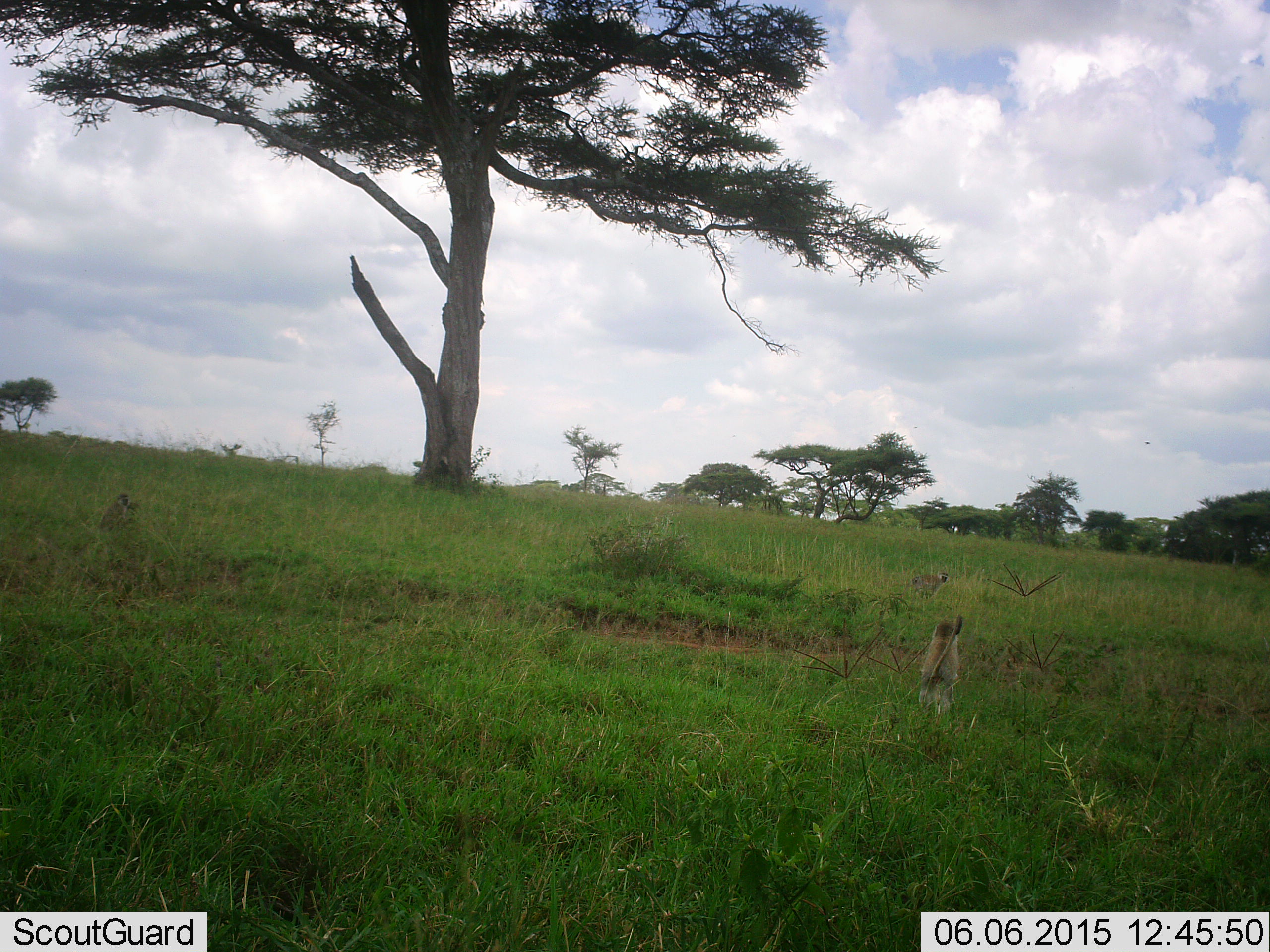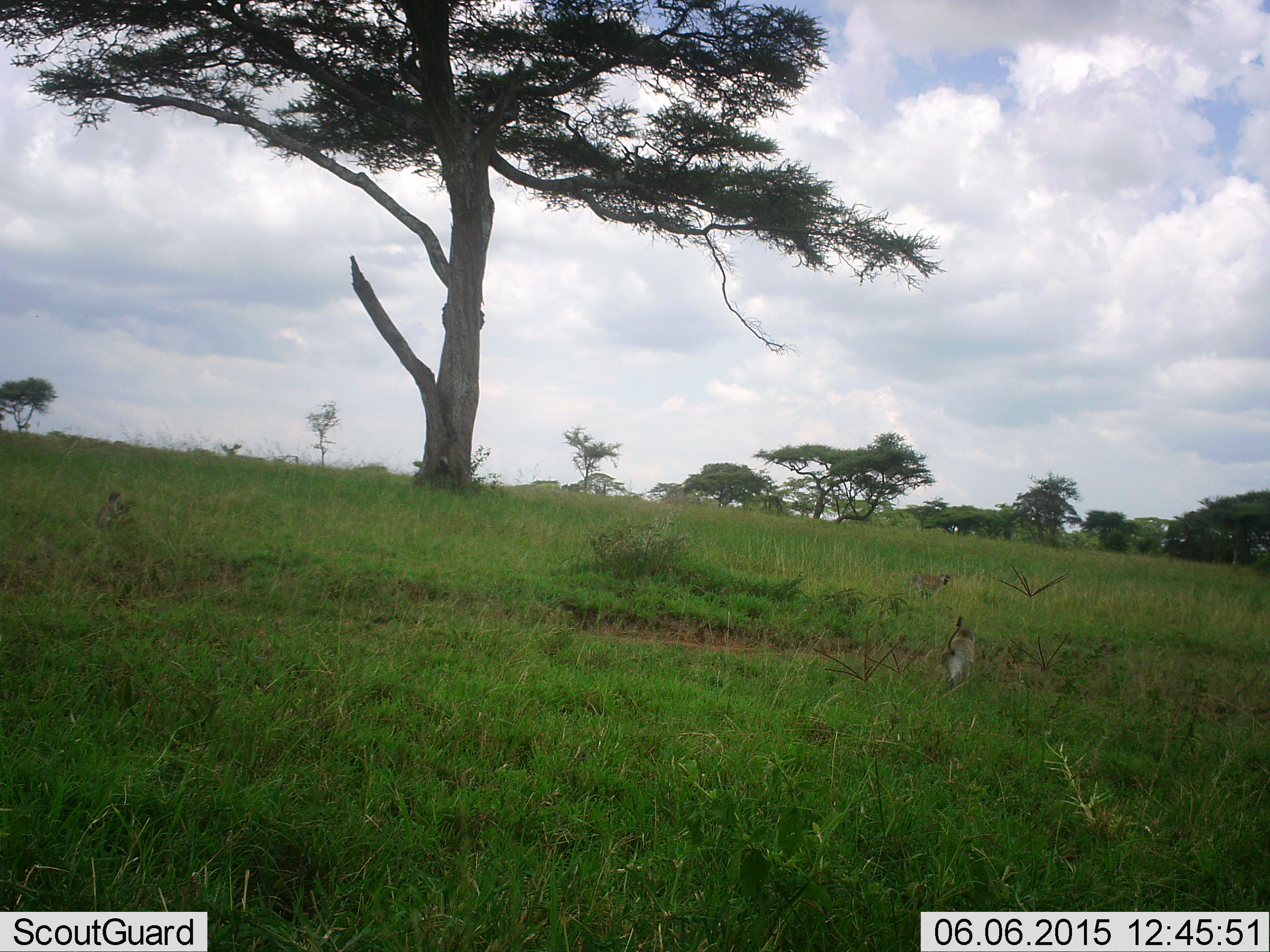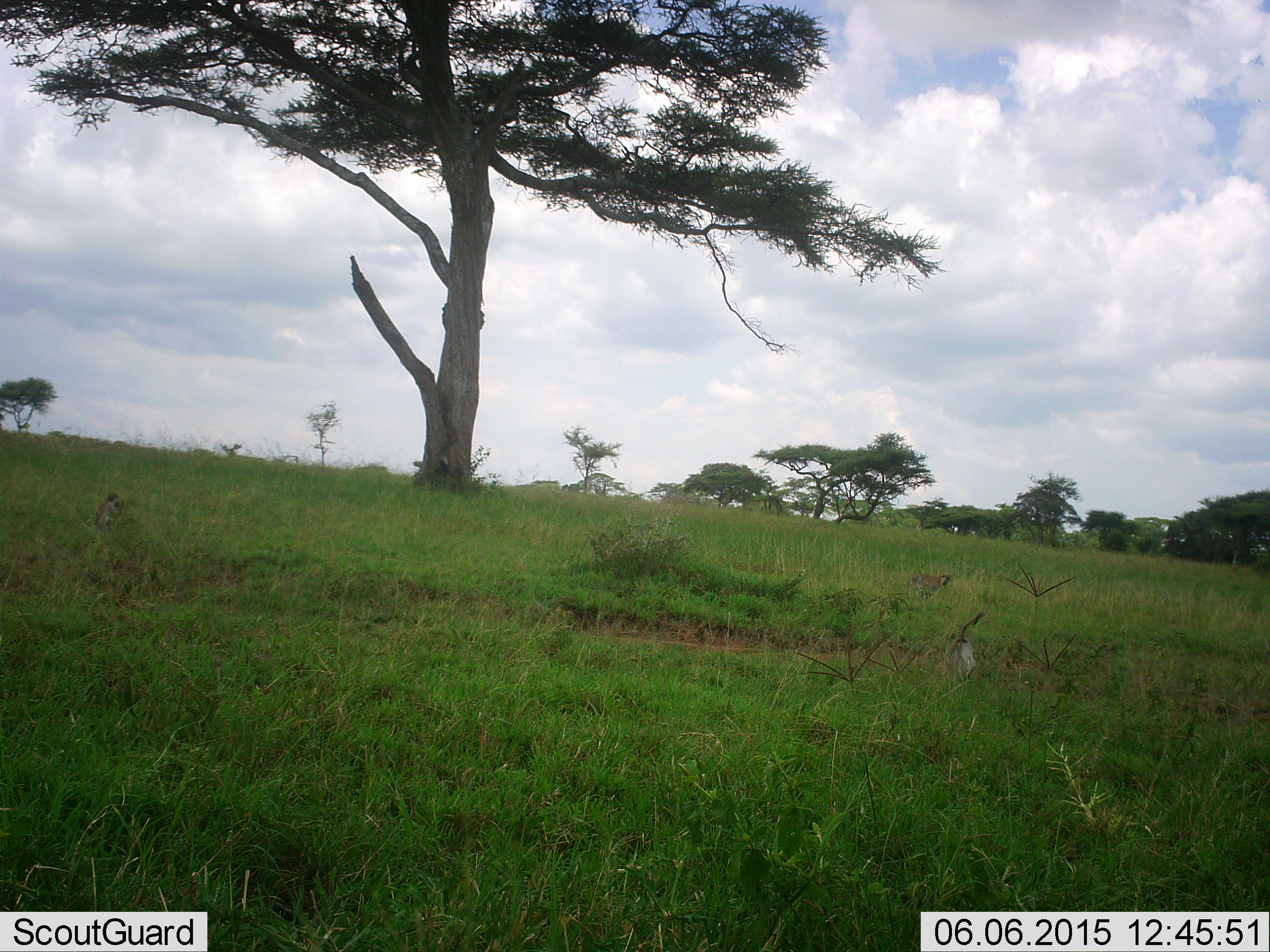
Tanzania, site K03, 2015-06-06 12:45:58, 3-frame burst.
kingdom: Animalia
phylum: Chordata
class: Mammalia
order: Primates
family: Cercopithecidae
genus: Chlorocebus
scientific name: Chlorocebus pygerythrus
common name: vervet monkey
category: monkeyvervet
Monkeyvervet (vervet monkey) (Chlorocebus pygerythrus), count 3. Behavior (volunteer vote fractions): standing 60%, resting 20%, moving 70%, interacting 10%. Young present (vote fraction): 0%. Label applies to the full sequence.